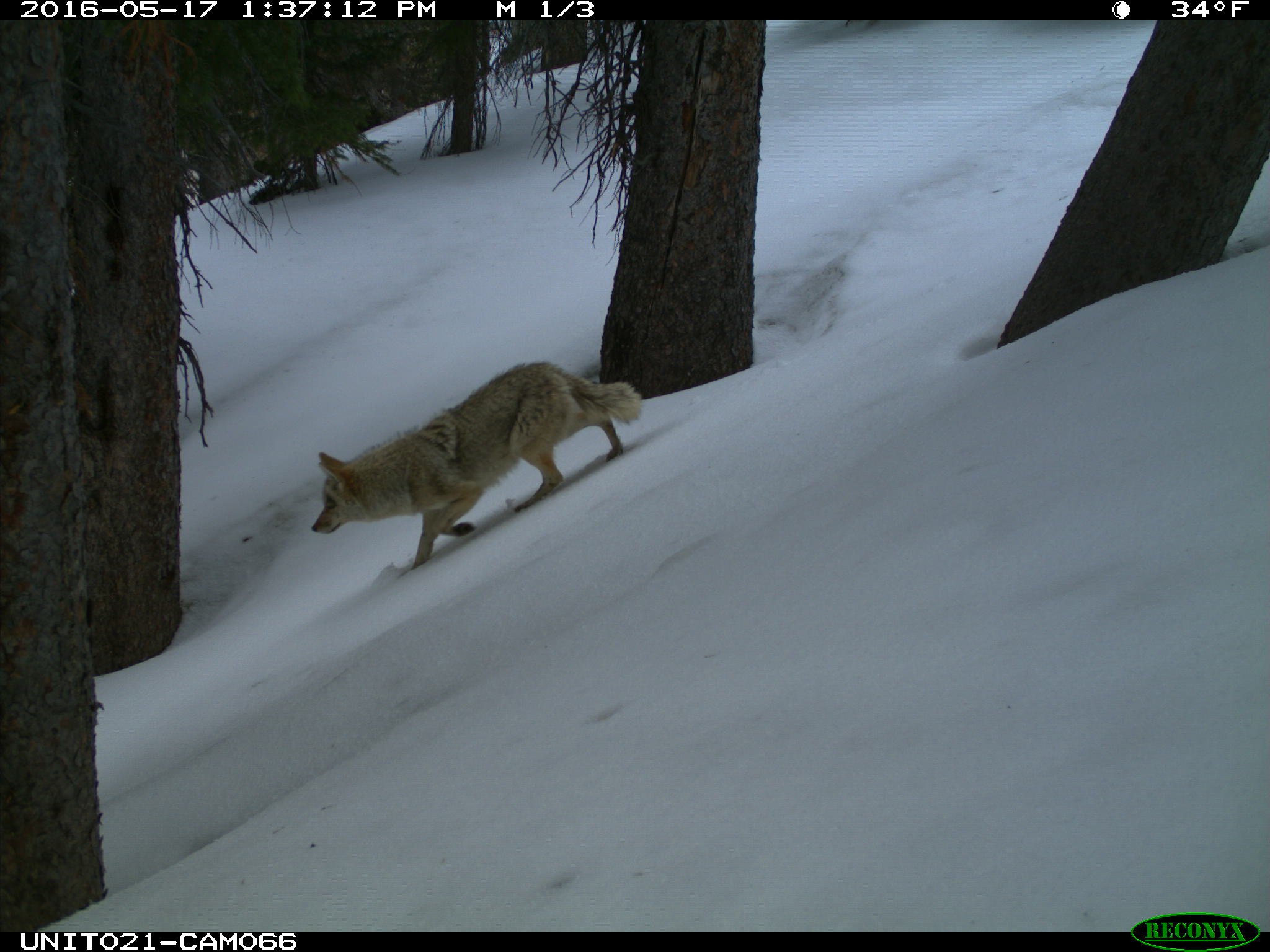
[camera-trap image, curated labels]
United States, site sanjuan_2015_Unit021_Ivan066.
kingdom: Animalia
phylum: Chordata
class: Mammalia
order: Carnivora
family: Canidae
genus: Canis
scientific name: Canis latrans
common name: coyote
Canis latrans (coyote).